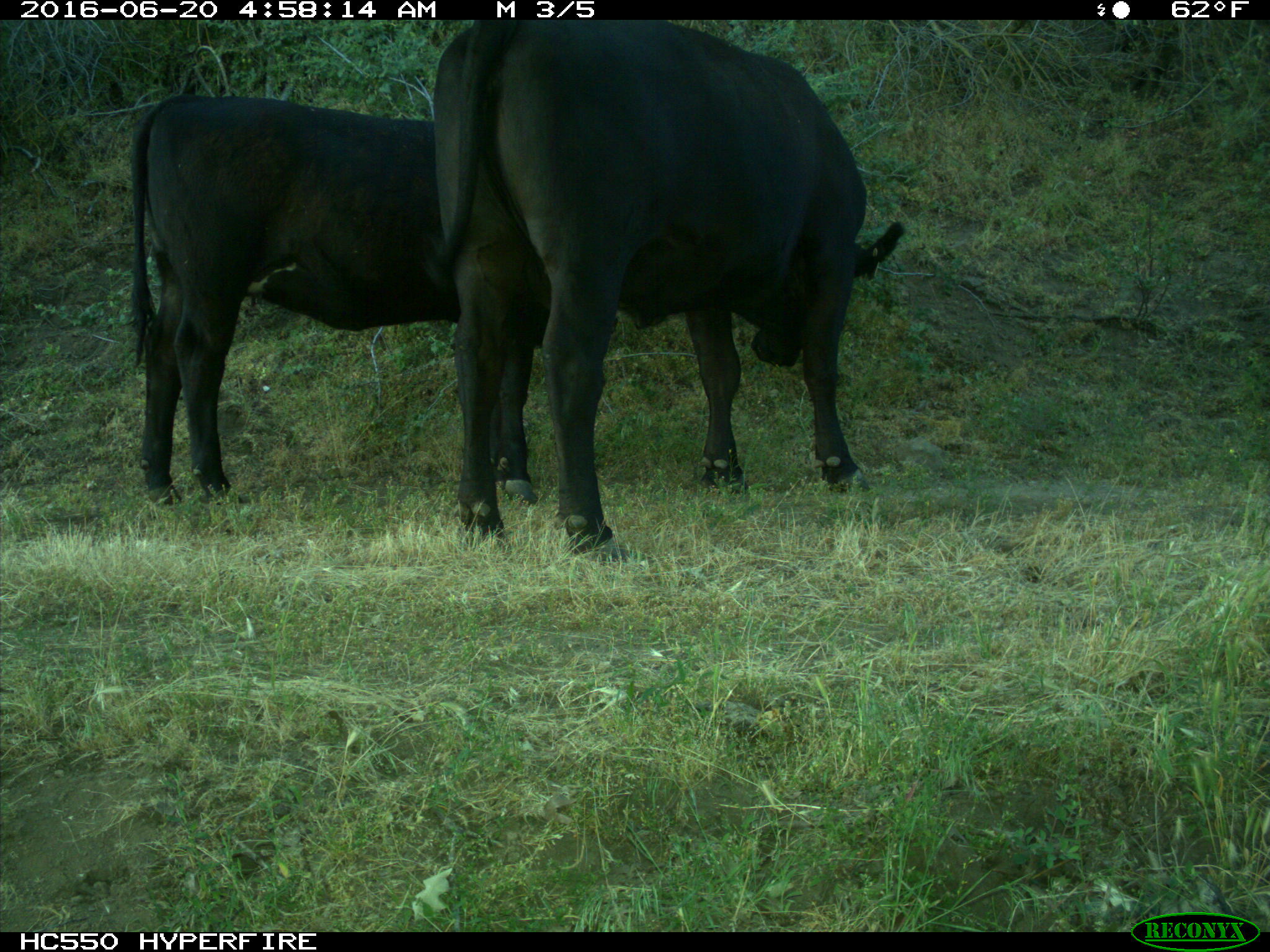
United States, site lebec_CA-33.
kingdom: Animalia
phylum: Chordata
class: Mammalia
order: Artiodactyla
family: Bovidae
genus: Bos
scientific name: Bos taurus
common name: domestic cow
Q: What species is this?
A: Bos taurus (domestic cow).